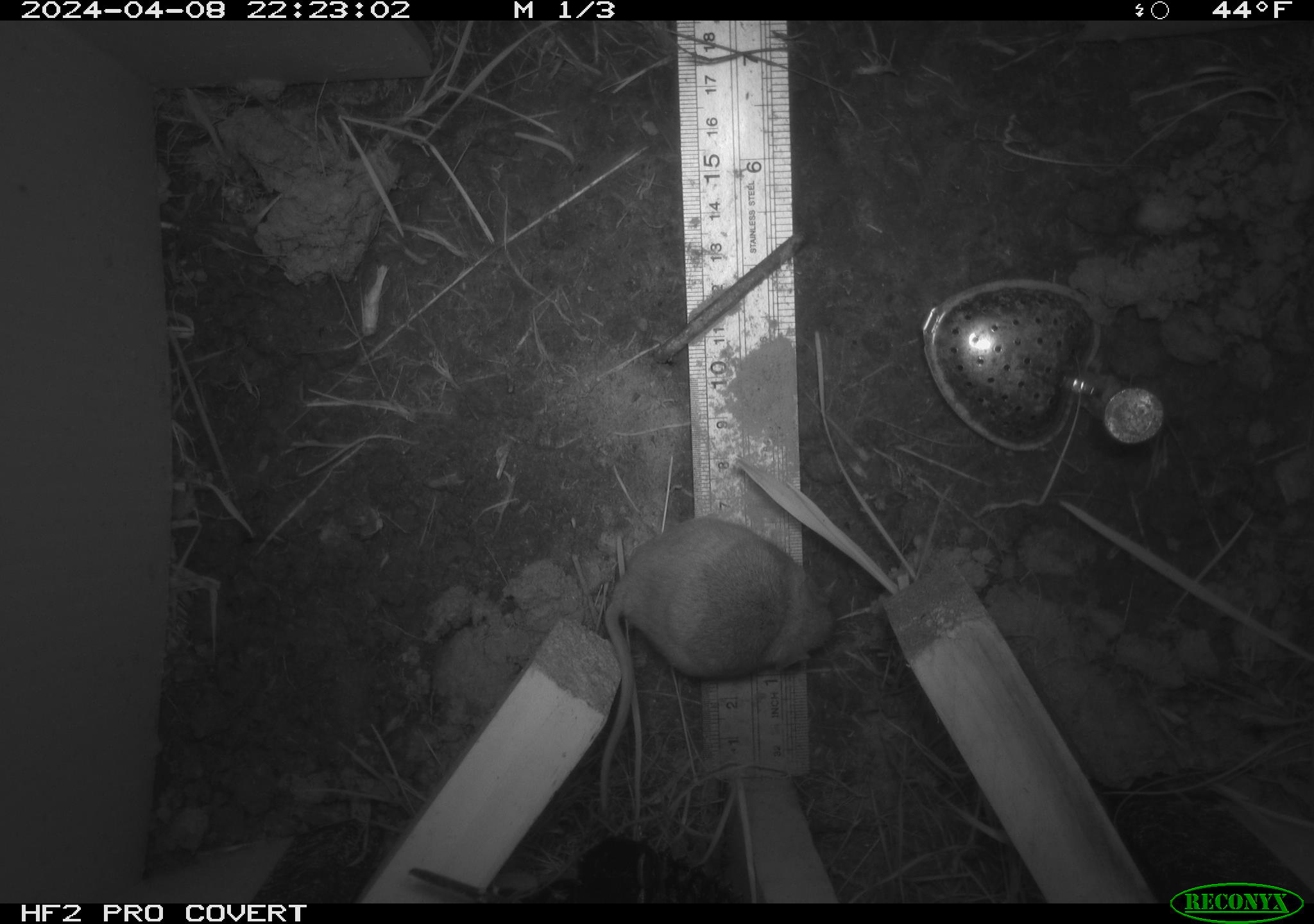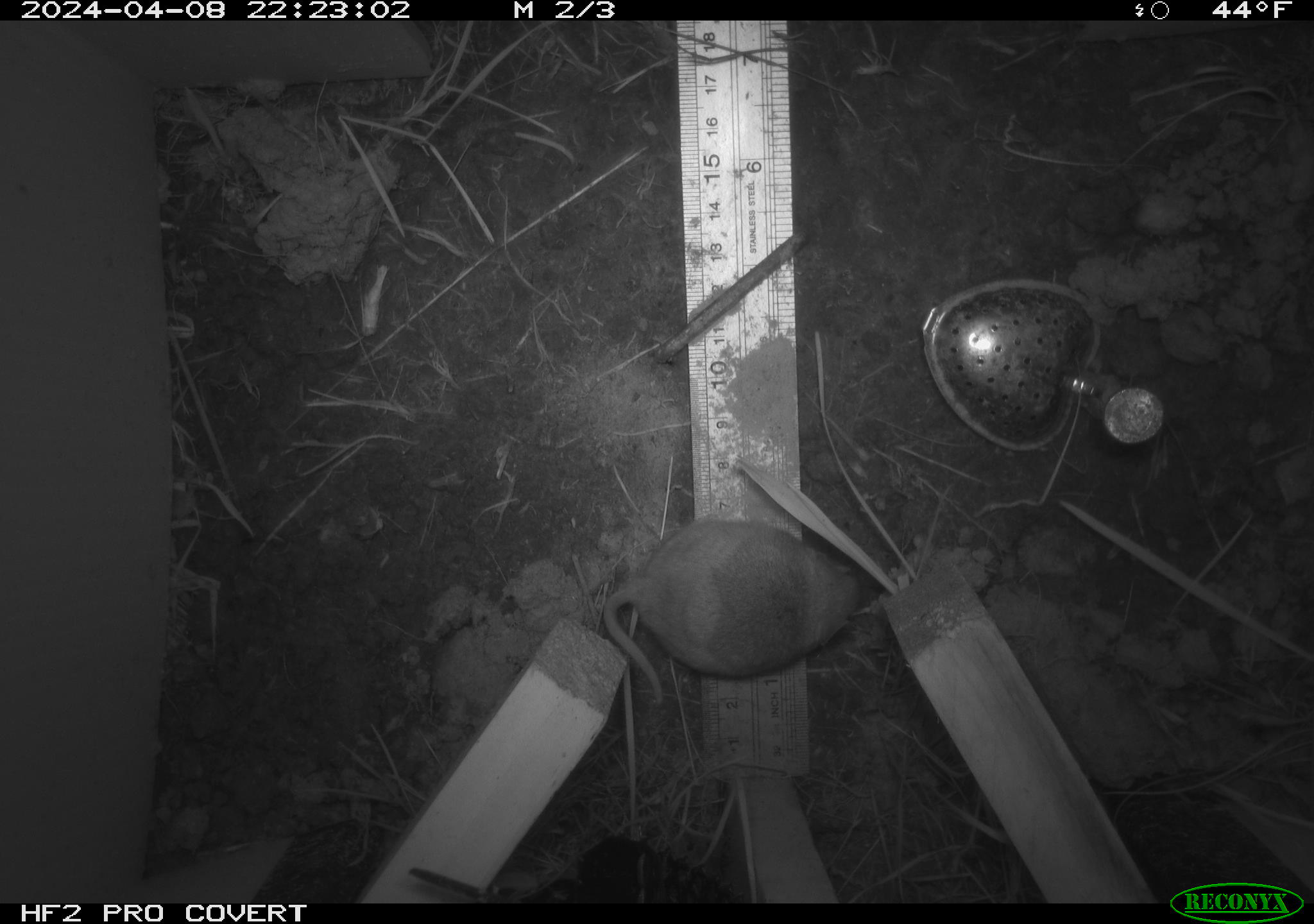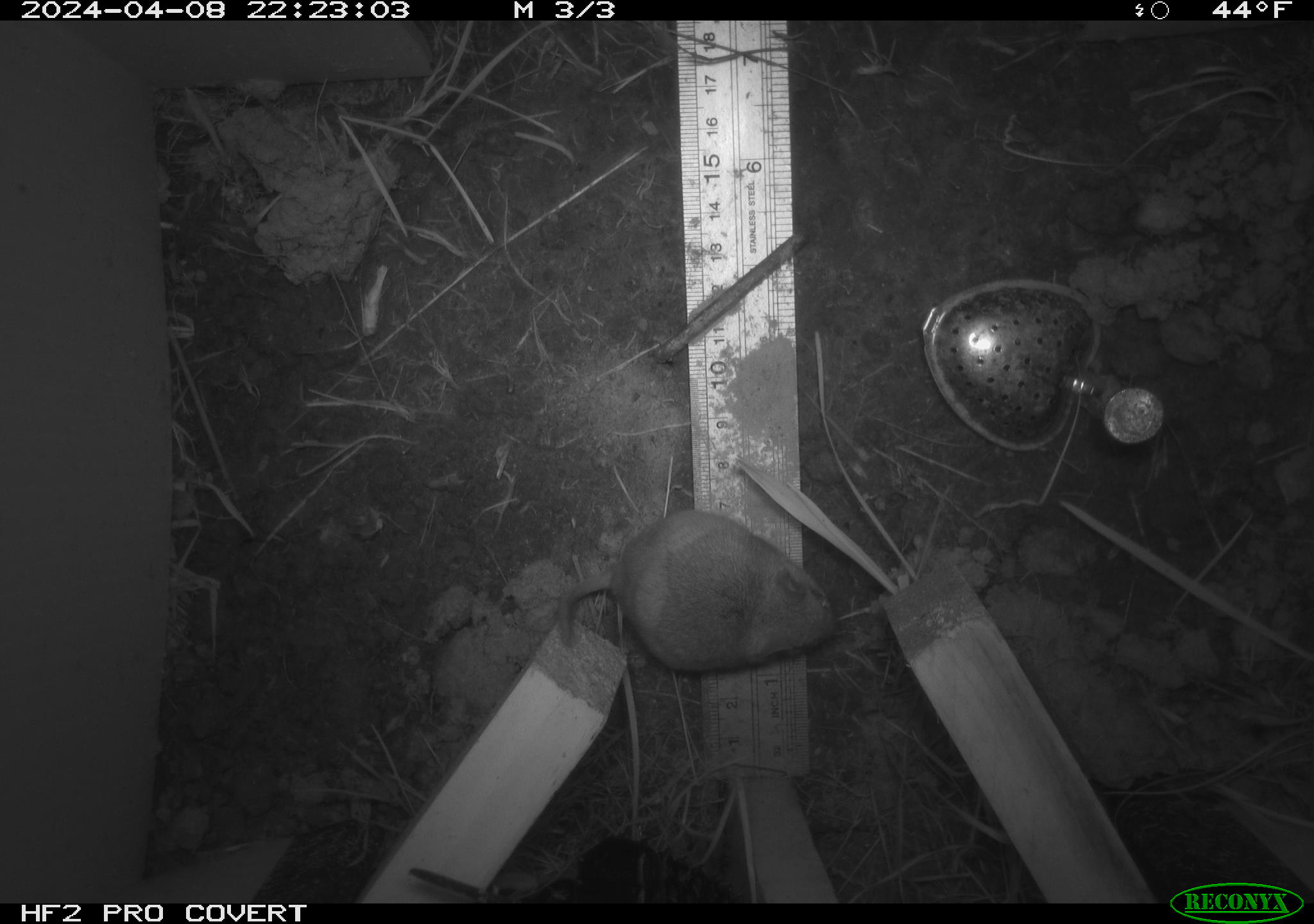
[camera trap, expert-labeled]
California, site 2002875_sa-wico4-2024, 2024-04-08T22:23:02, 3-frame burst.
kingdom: Animalia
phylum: Chordata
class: Mammalia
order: Rodentia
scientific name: Rodentia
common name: rodent